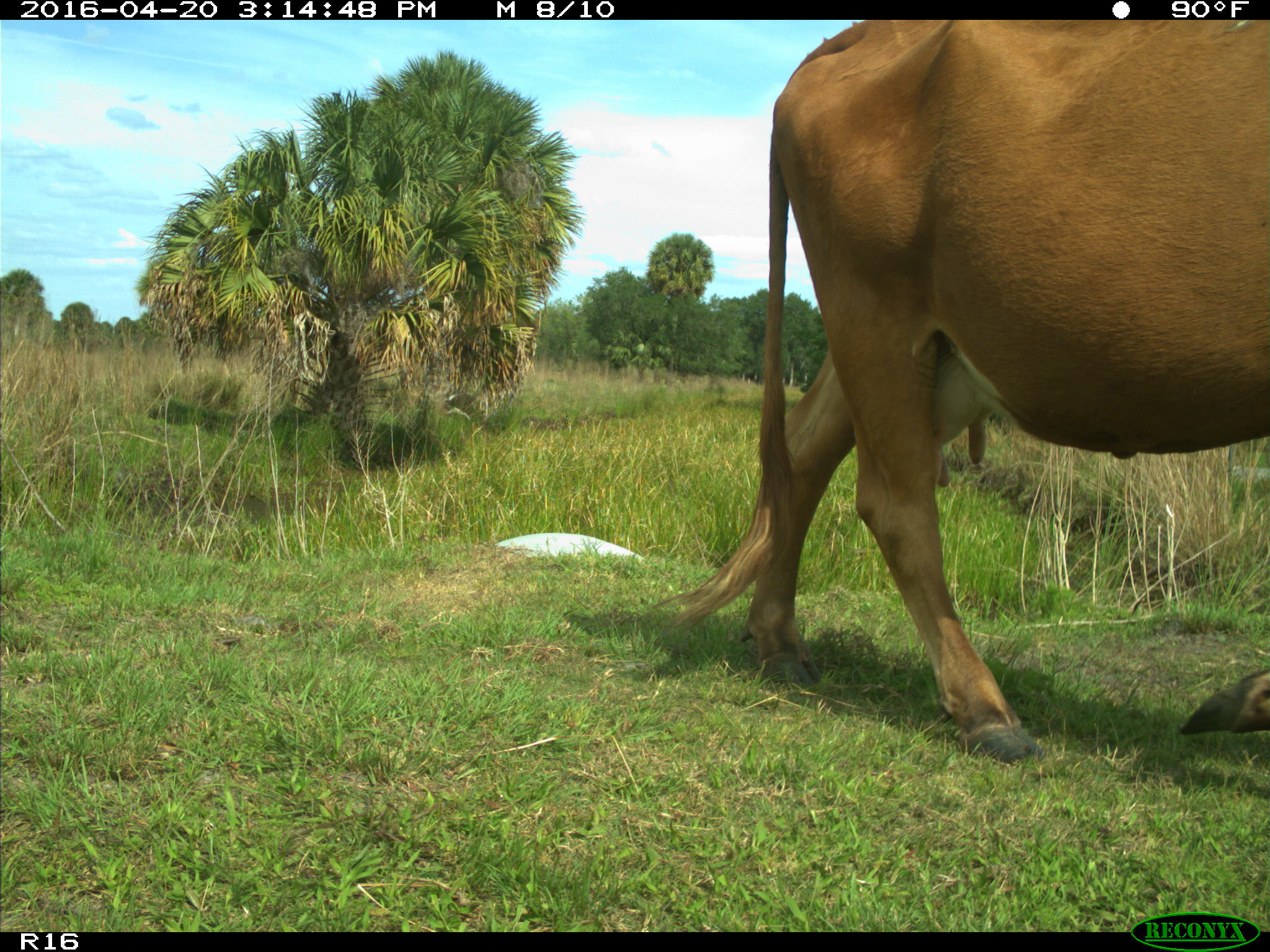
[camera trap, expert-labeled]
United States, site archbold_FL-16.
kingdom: Animalia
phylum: Chordata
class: Mammalia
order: Artiodactyla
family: Bovidae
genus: Bos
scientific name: Bos taurus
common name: domestic cow